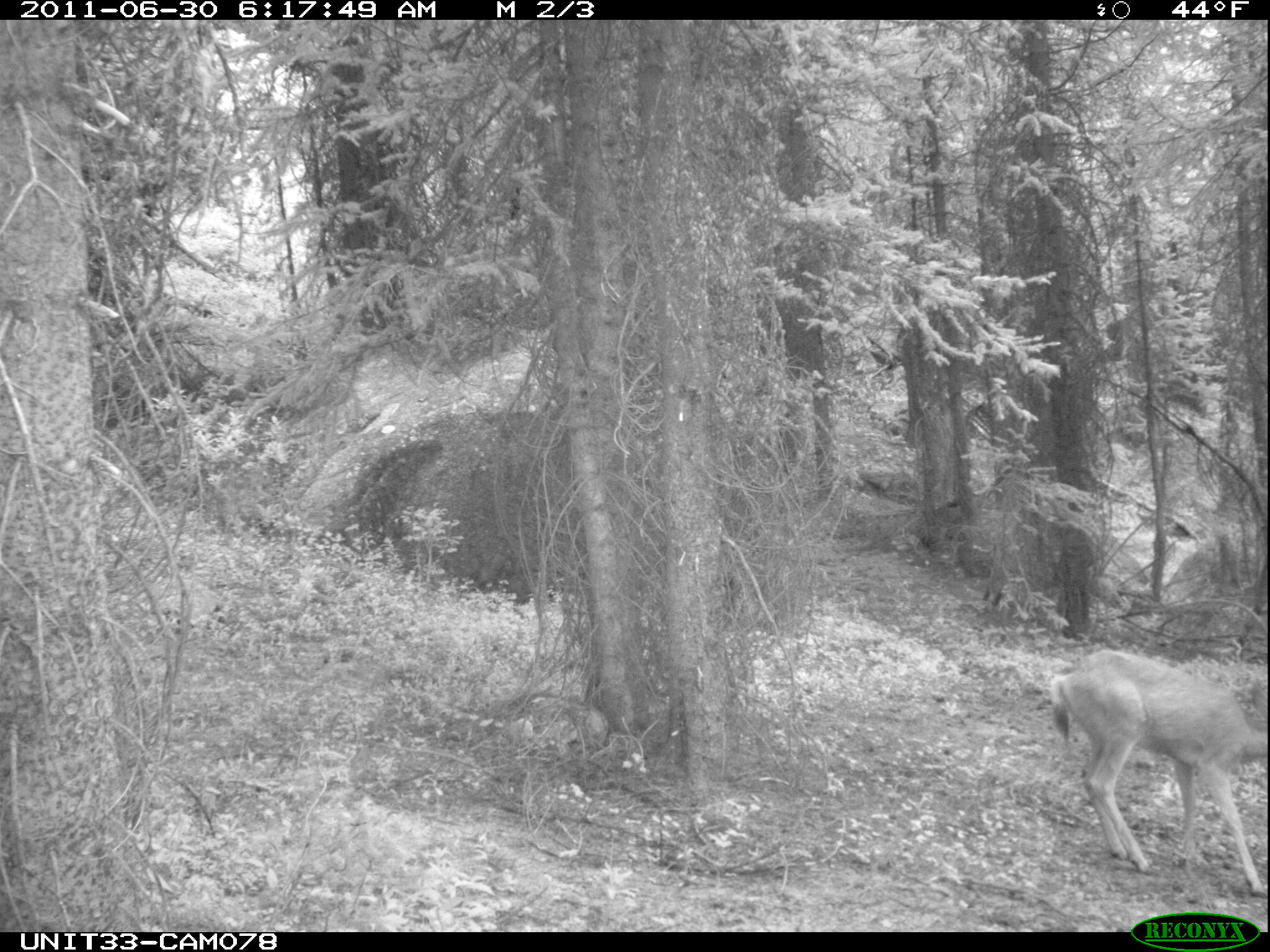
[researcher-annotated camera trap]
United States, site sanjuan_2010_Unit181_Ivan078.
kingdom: Animalia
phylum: Chordata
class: Mammalia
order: Artiodactyla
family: Cervidae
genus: Odocoileus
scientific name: Odocoileus hemionus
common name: mule deer